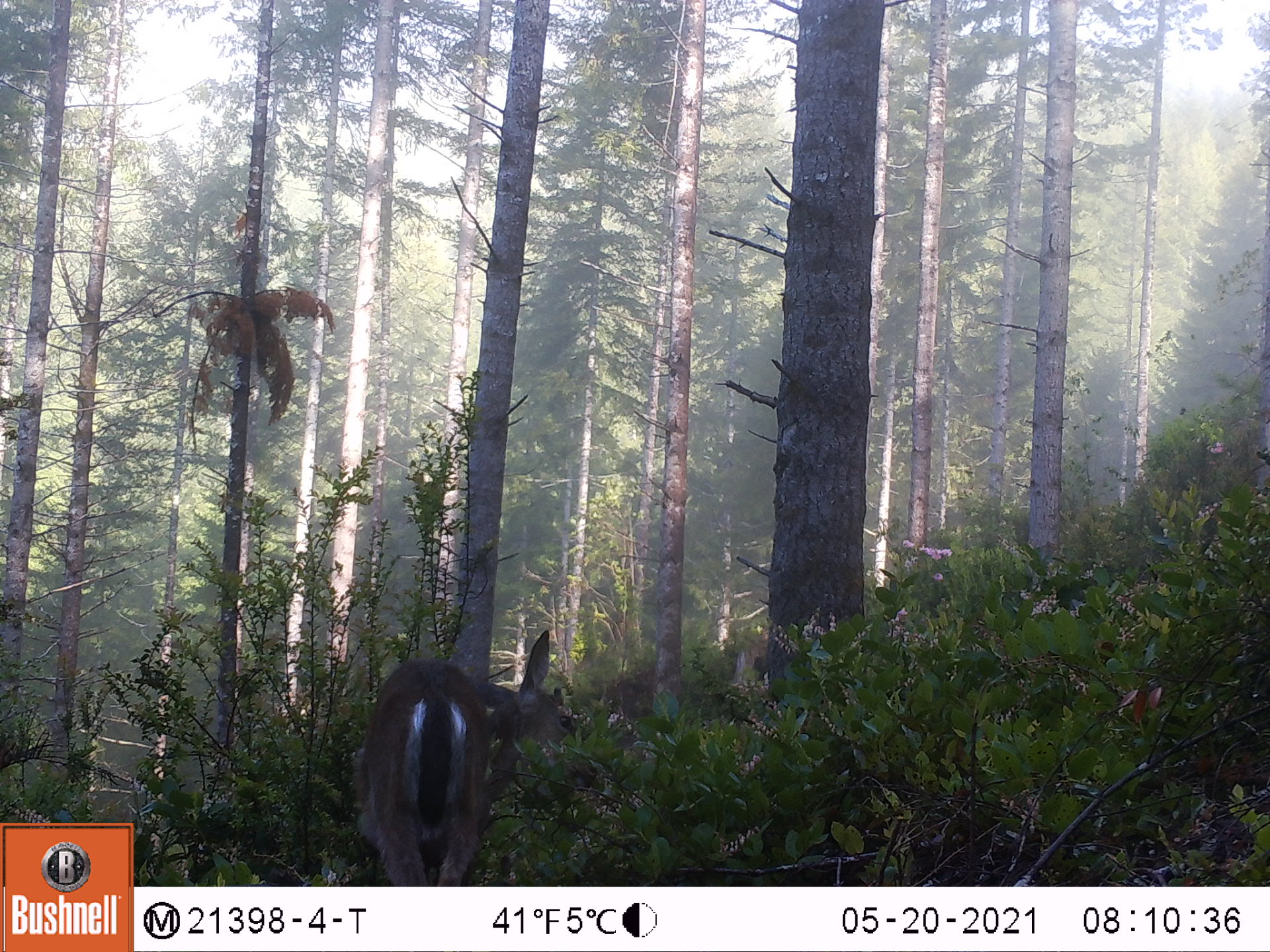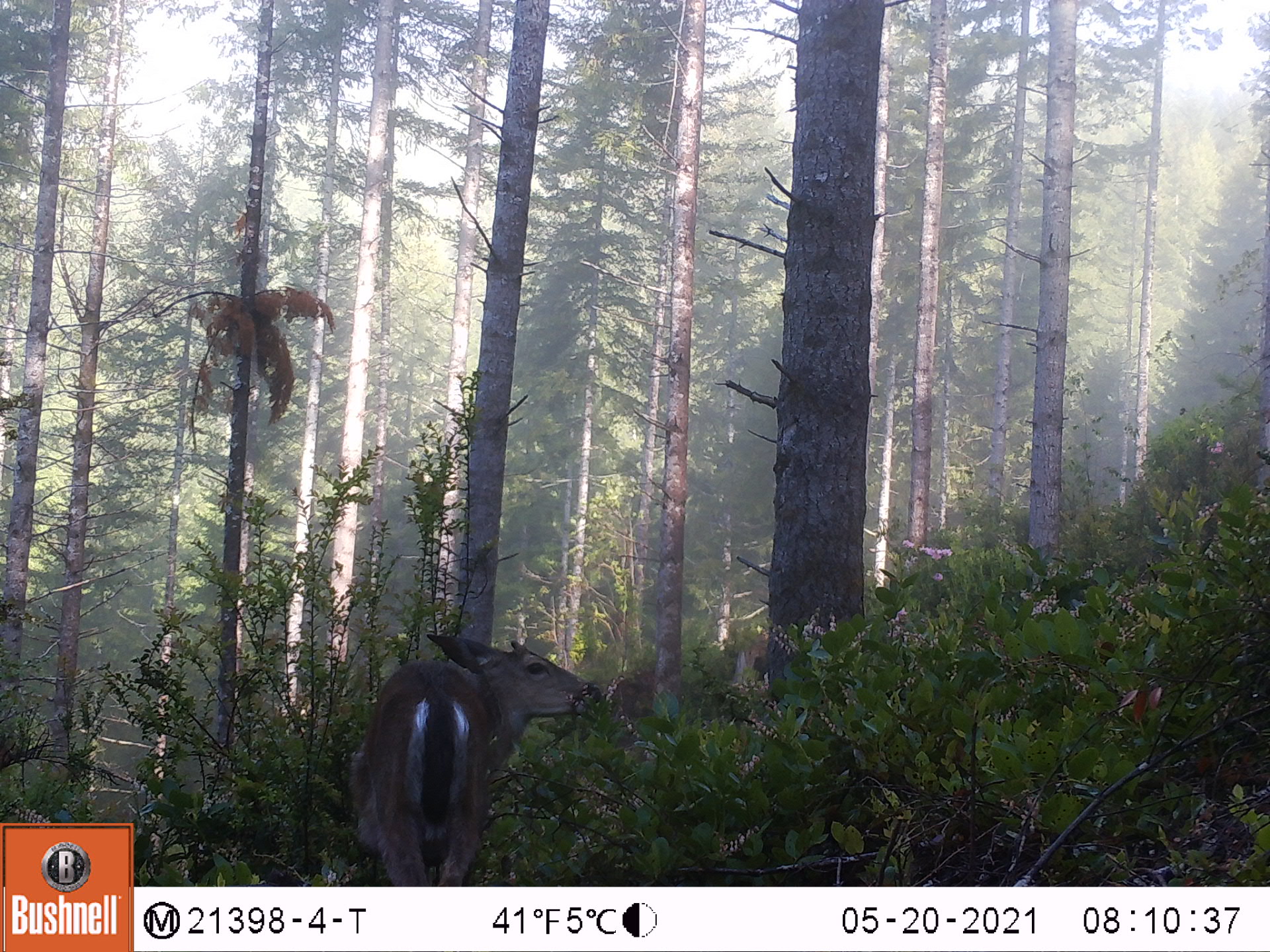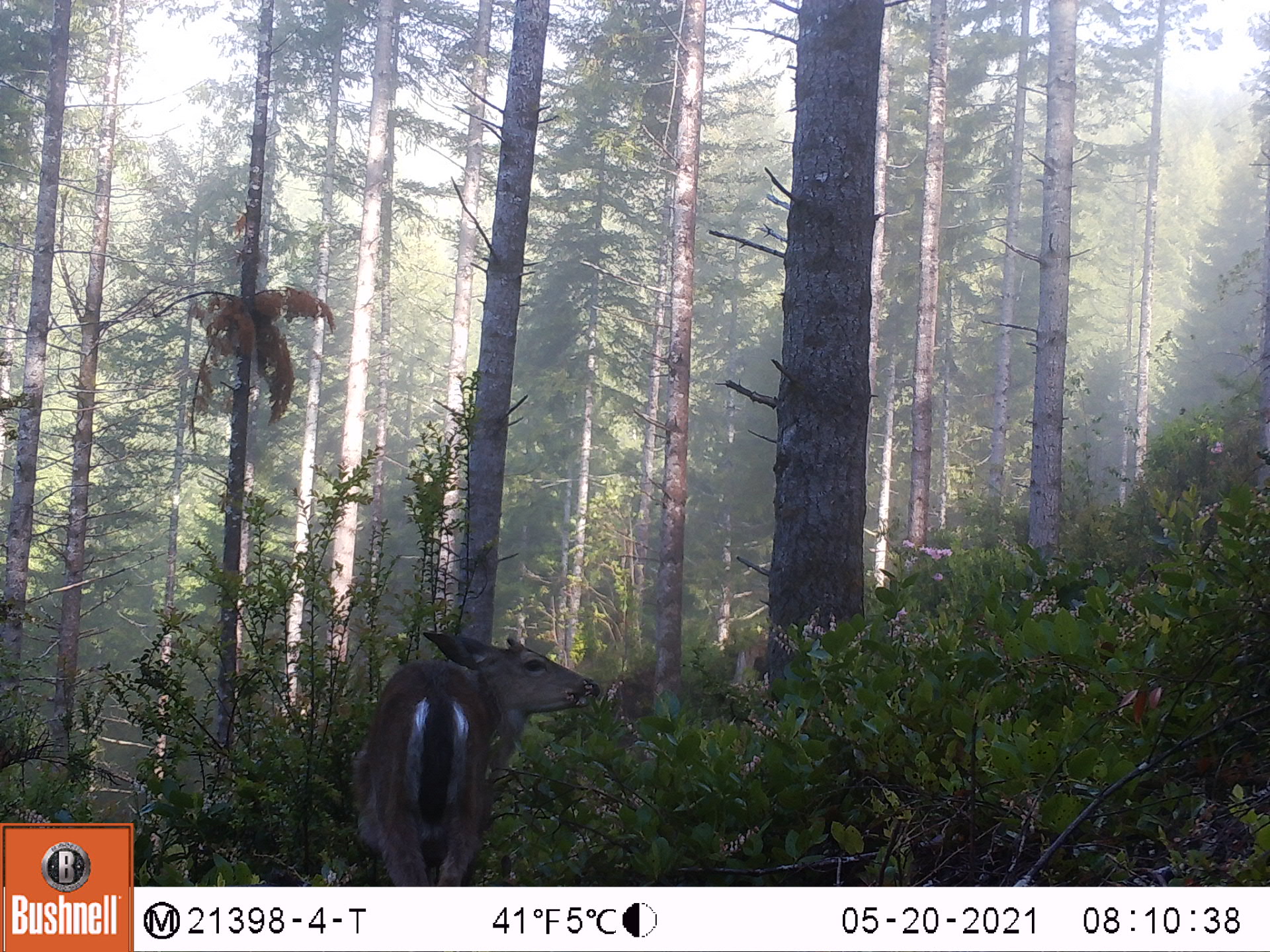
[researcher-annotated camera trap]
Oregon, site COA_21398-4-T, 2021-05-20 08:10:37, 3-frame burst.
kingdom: Animalia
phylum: Chordata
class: Mammalia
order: Artiodactyla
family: Cervidae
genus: Odocoileus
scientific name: Odocoileus hemionus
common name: black-tailed deer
Black-tailed deer (Odocoileus hemionus).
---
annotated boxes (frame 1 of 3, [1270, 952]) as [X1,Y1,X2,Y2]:
black-tailed deer: [359,618,585,876]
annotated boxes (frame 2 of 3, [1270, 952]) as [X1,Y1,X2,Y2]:
black-tailed deer: [340,631,603,877]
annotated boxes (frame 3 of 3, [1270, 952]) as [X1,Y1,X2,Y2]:
black-tailed deer: [347,626,606,878]